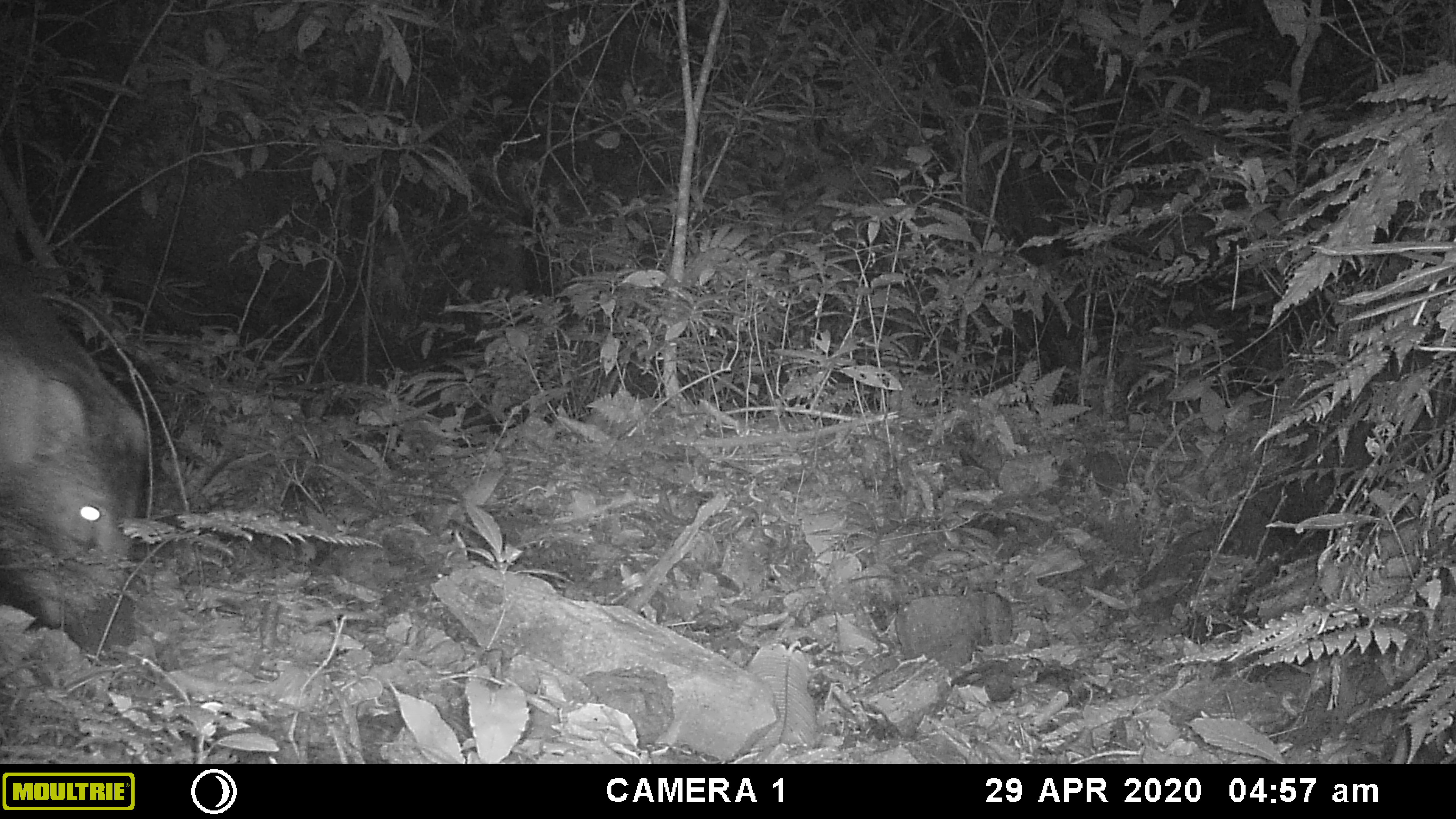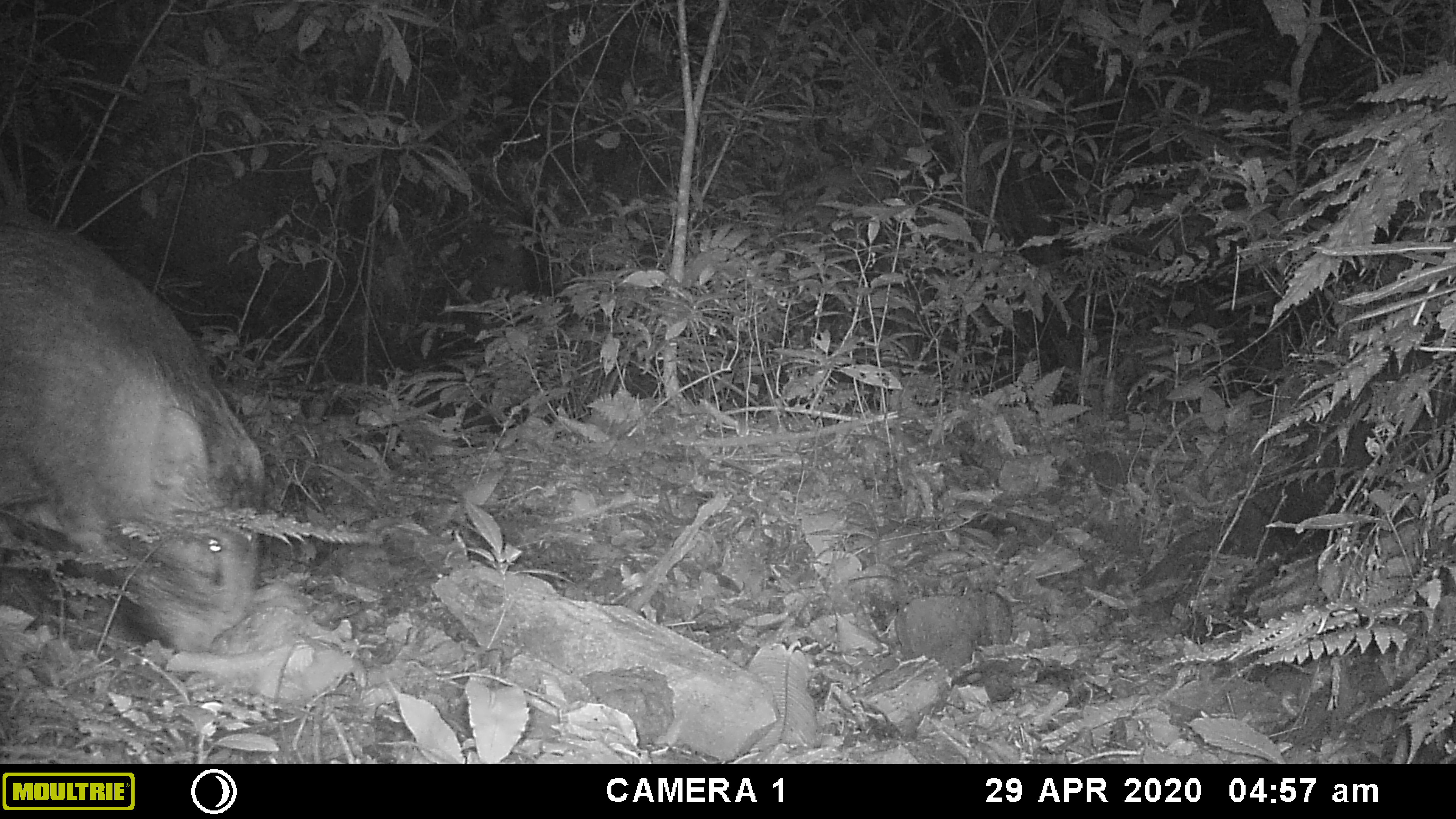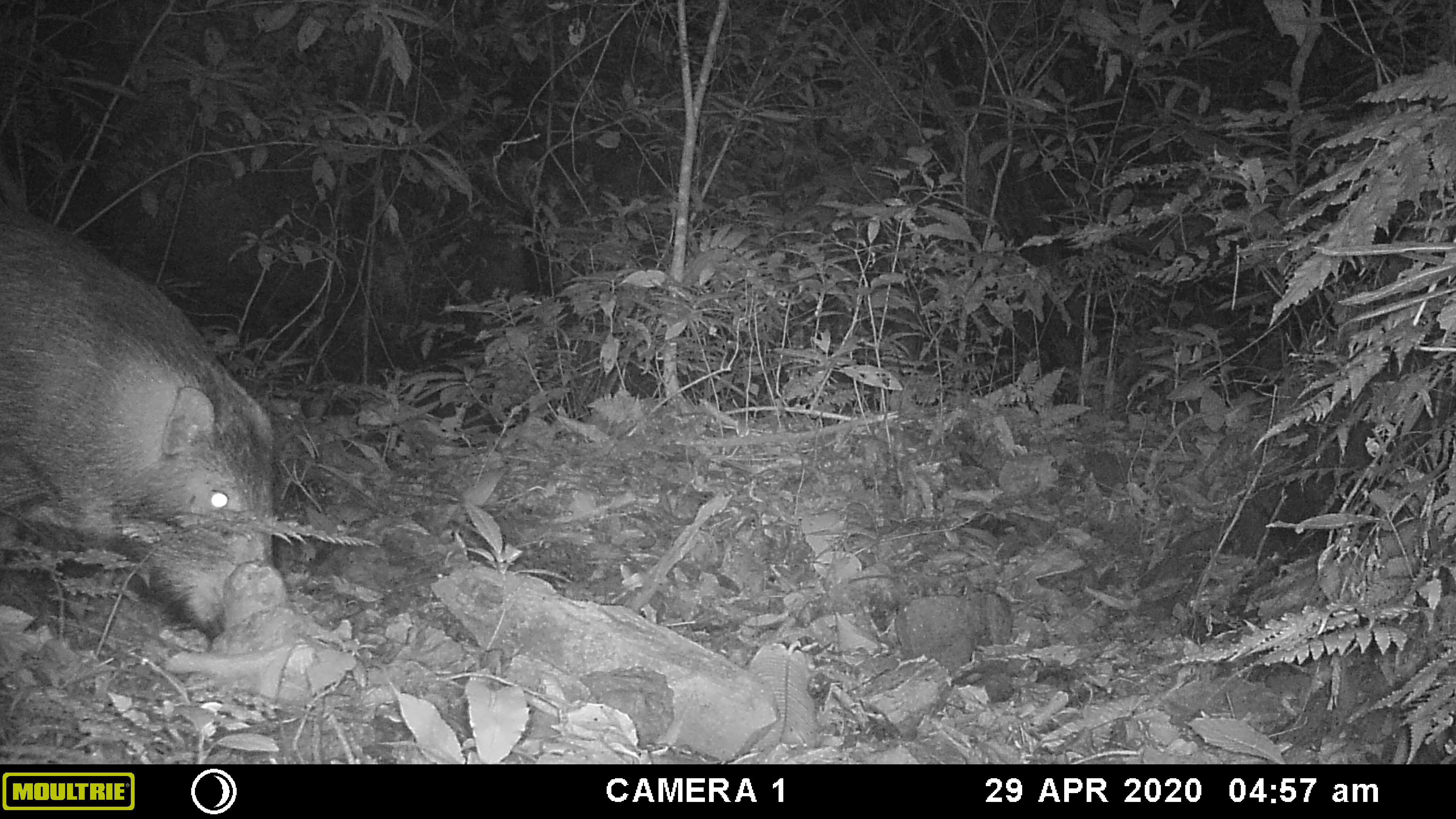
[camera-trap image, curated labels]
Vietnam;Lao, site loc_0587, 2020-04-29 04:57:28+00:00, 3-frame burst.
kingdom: Animalia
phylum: Chordata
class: Mammalia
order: Artiodactyla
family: Suidae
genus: Sus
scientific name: Sus scrofa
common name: eurasian wild pig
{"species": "eurasian wild pig (Sus scrofa)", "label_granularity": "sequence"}